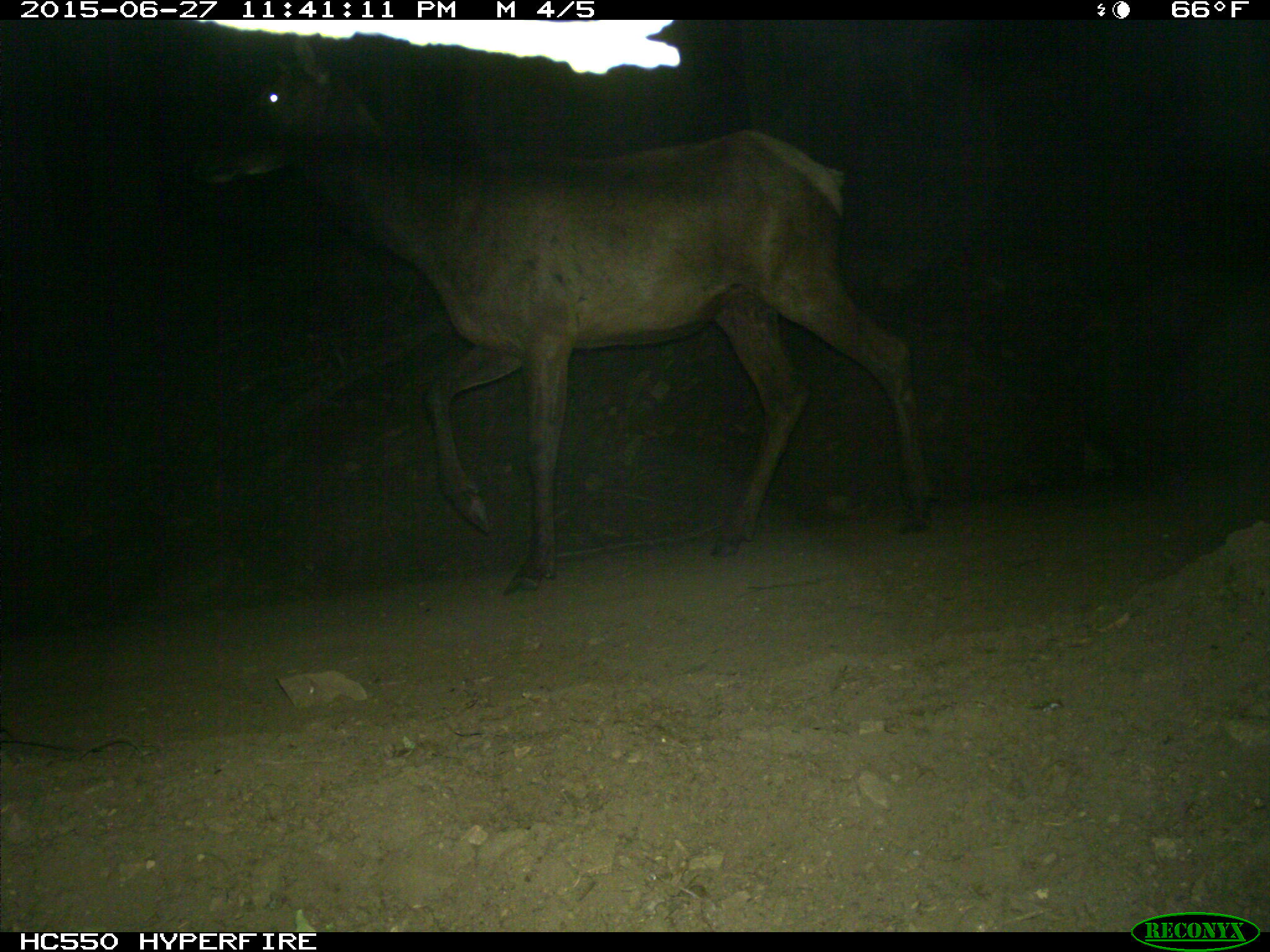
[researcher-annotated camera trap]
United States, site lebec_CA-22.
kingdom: Animalia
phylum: Chordata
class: Mammalia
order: Artiodactyla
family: Cervidae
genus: Cervus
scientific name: Cervus canadensis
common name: elk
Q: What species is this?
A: Cervus canadensis (elk).